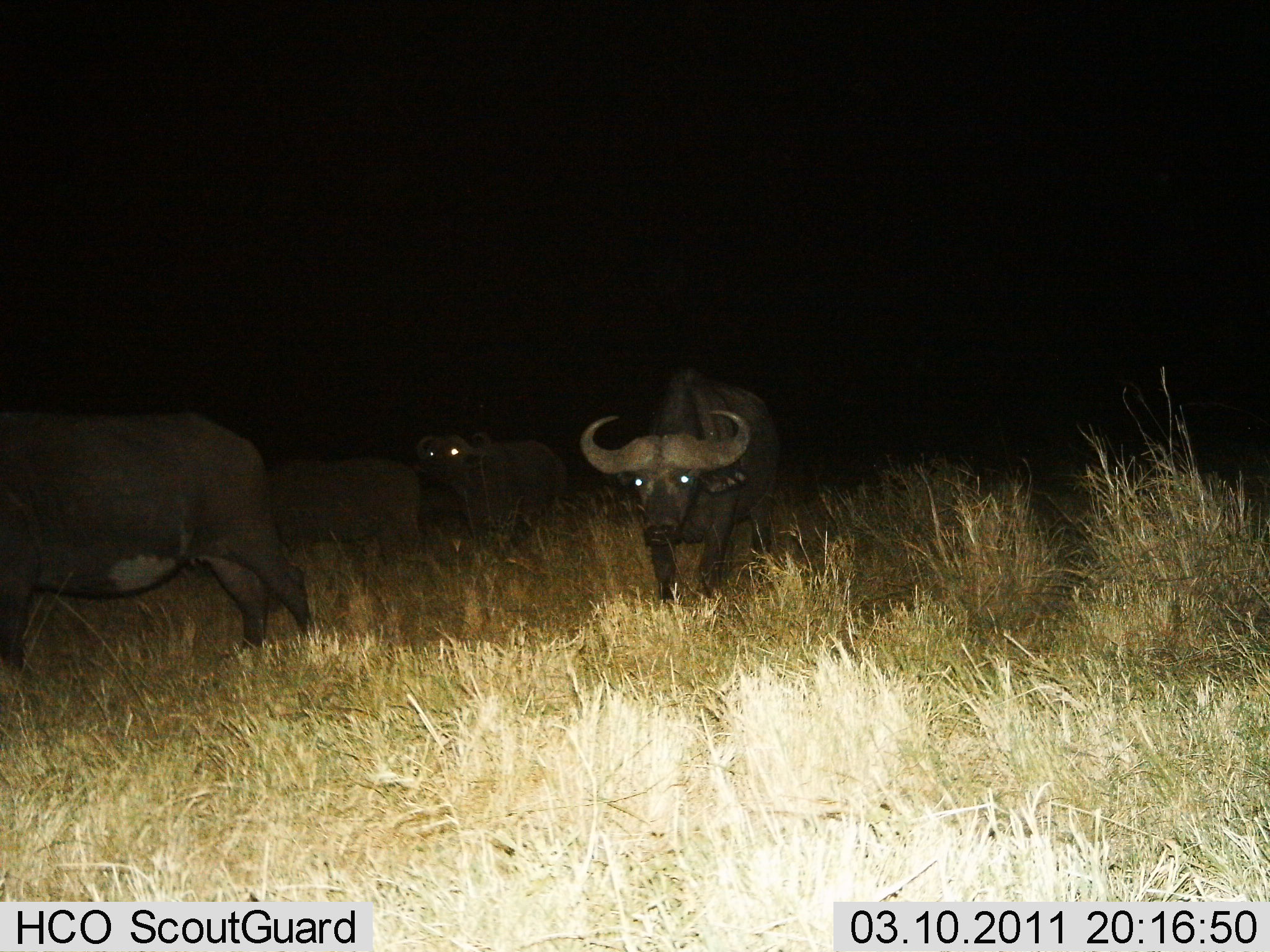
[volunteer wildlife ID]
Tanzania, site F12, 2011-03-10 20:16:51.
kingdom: Animalia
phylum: Chordata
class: Mammalia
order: Artiodactyla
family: Bovidae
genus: Syncerus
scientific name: Syncerus caffer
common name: cape buffalo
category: buffalo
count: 4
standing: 45%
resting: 0%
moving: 55%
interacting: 0%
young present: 0%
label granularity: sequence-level